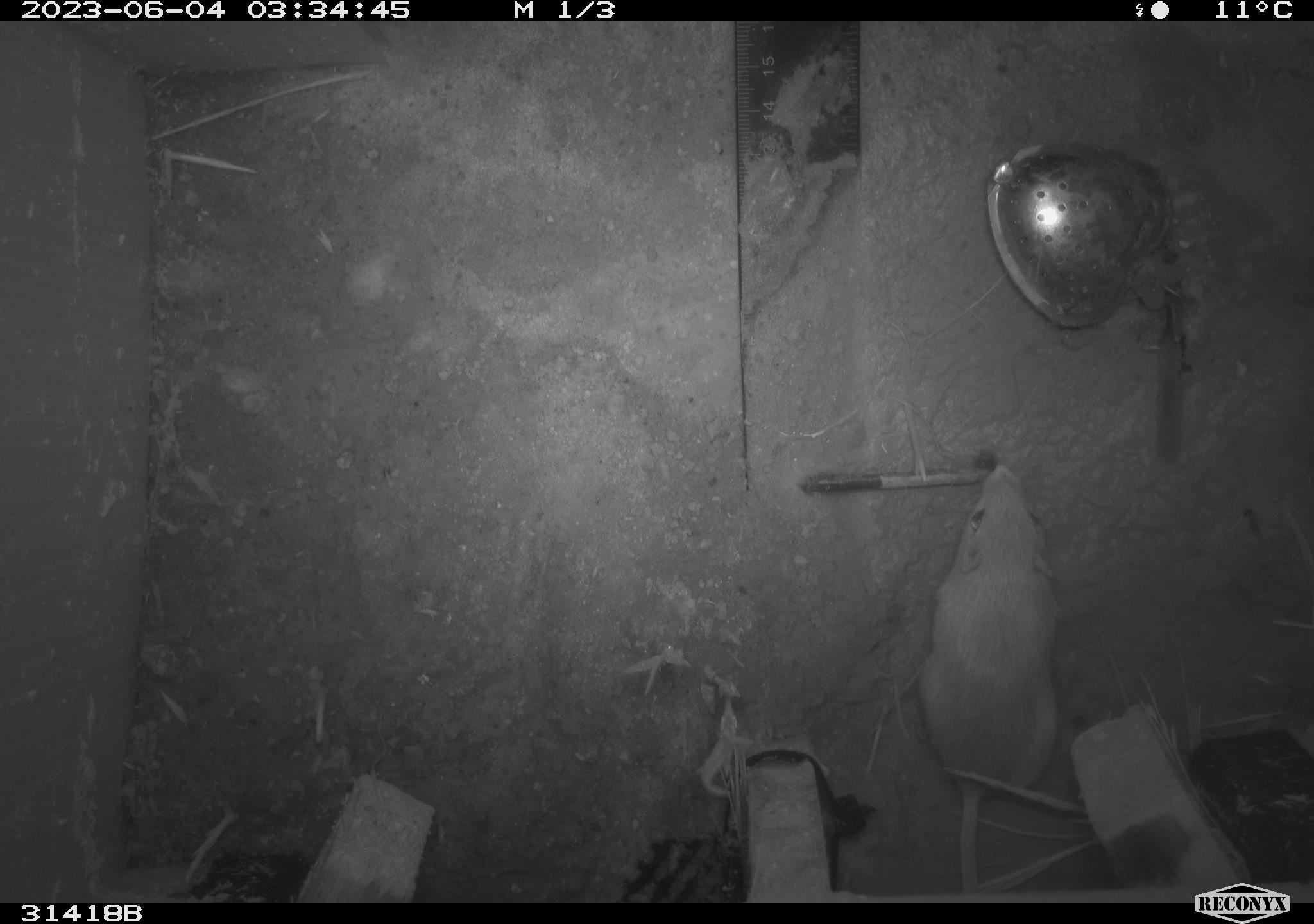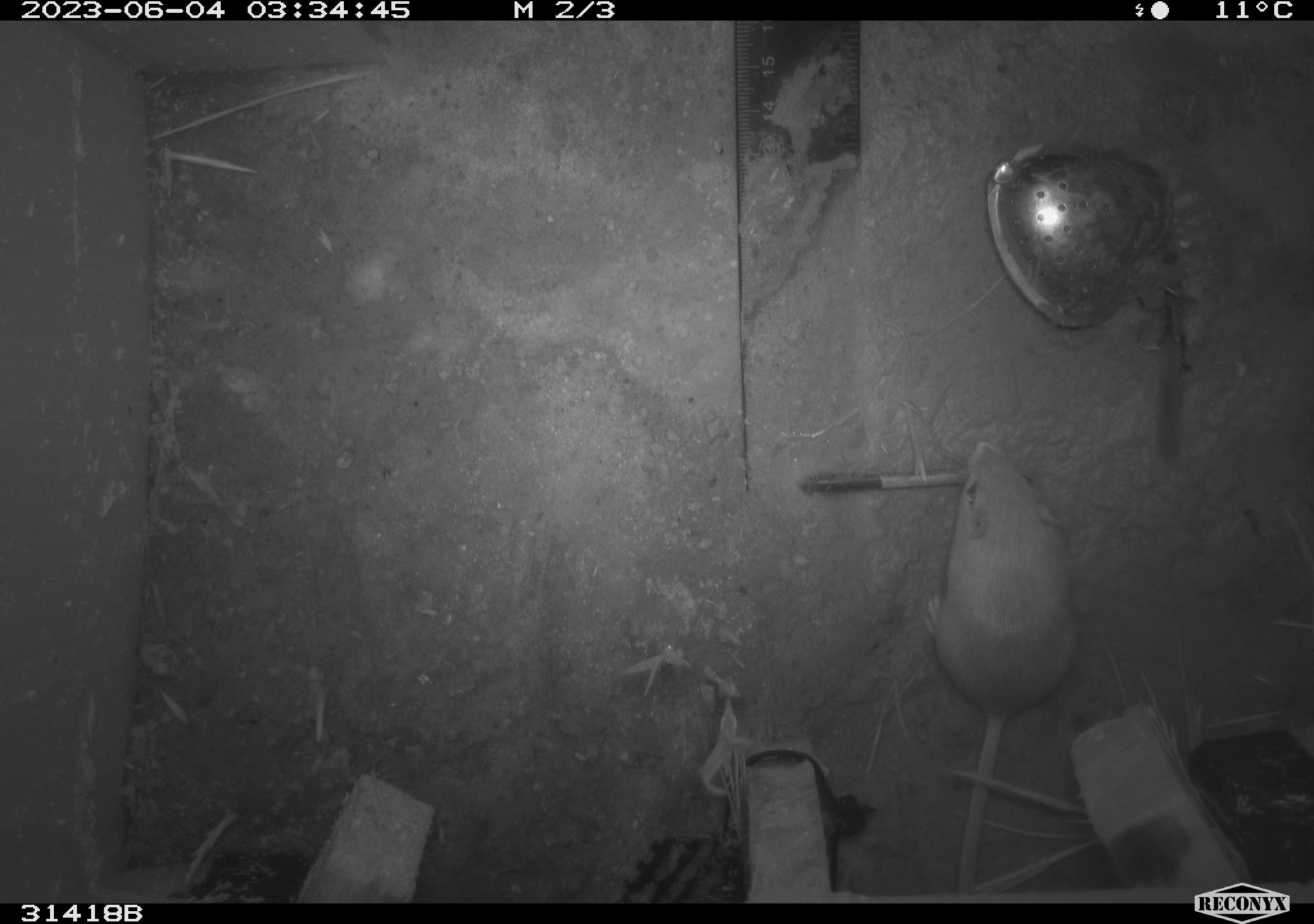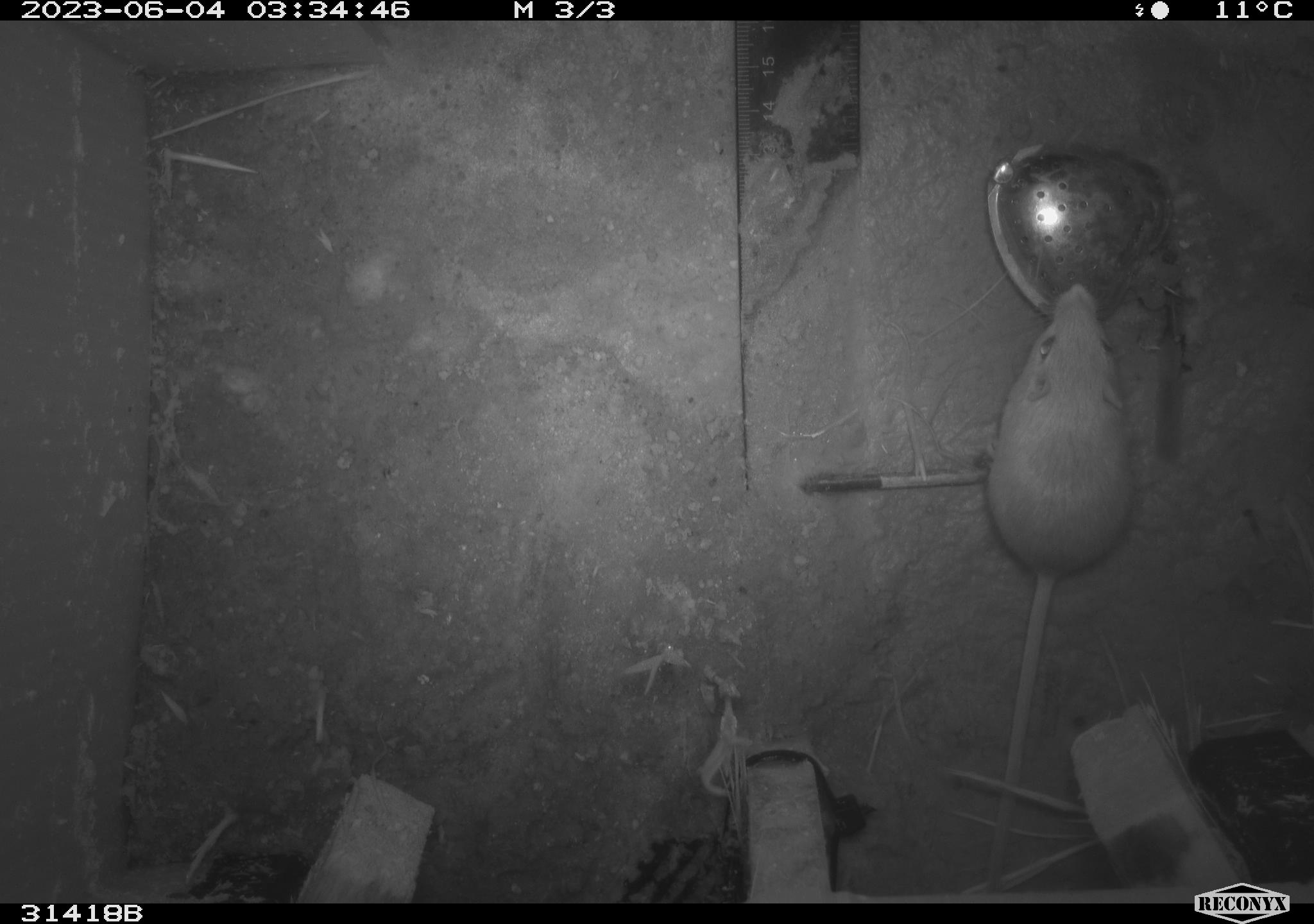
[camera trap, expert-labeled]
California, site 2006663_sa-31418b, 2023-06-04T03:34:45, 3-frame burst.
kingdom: Animalia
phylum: Chordata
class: Mammalia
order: Rodentia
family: Heteromyidae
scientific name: Heteromyidae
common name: kangaroo rats and pocket mice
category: heteromyidae family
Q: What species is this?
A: Heteromyidae family (kangaroo rats and pocket mice) (Heteromyidae).